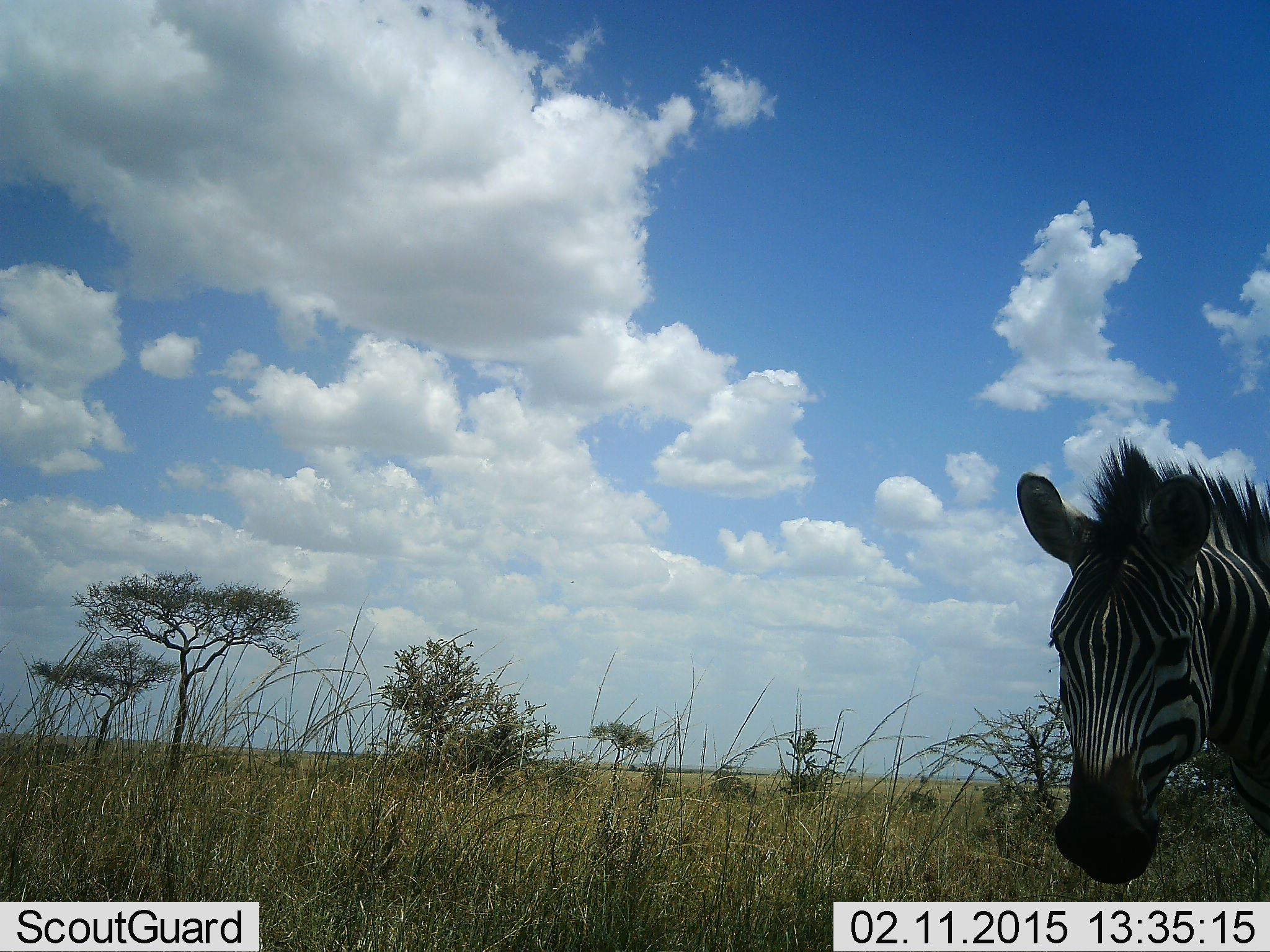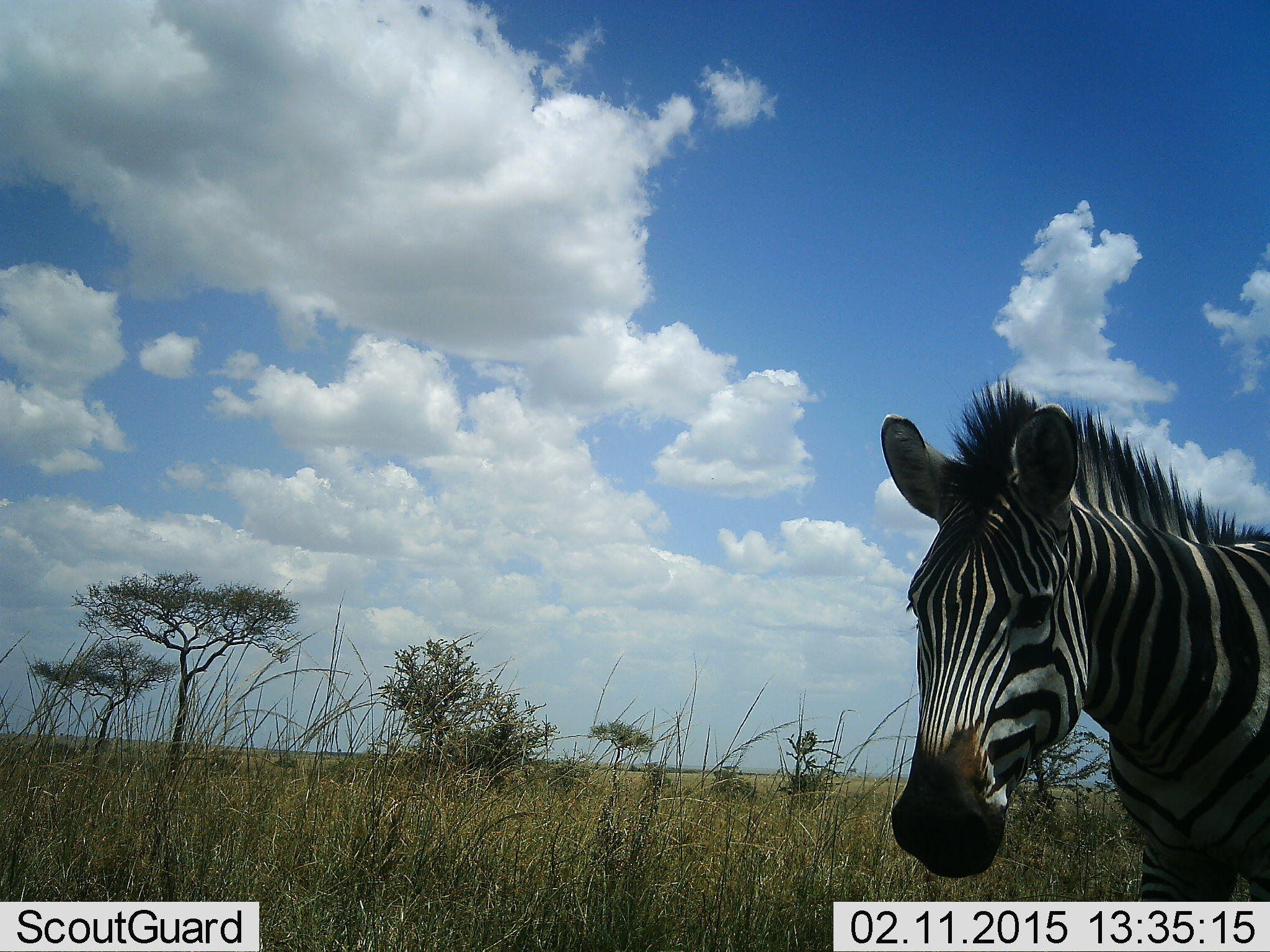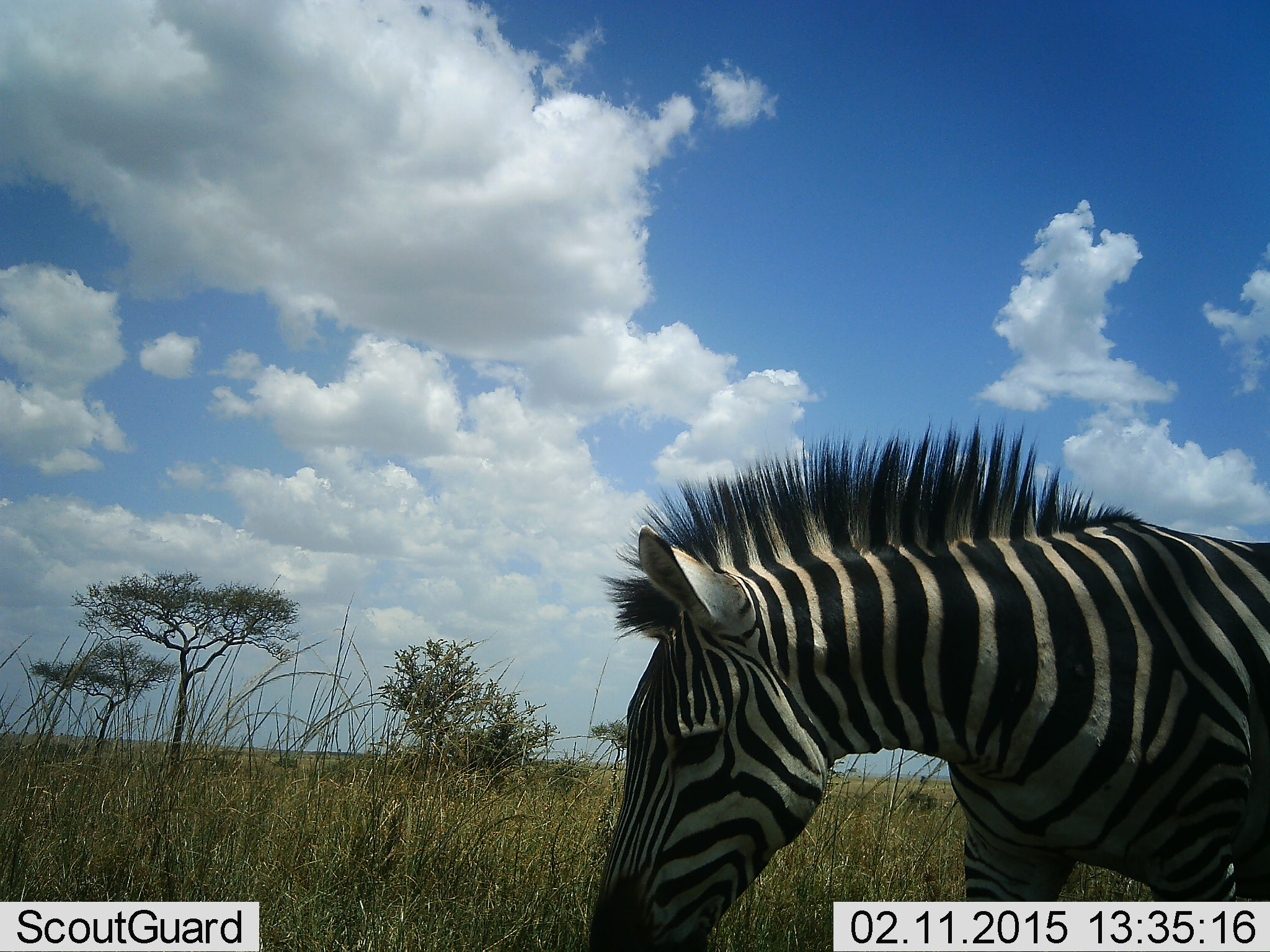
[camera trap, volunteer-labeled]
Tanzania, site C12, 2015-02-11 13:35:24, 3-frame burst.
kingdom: Animalia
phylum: Chordata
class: Mammalia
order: Perissodactyla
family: Equidae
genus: Equus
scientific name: Equus quagga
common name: plains zebra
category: zebra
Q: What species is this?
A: Zebra (plains zebra) (Equus quagga).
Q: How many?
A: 1.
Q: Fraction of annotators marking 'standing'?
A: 30%.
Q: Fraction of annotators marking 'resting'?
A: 0%.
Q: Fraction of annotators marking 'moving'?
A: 80%.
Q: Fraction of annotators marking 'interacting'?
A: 0%.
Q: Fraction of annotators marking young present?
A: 0%.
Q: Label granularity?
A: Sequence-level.